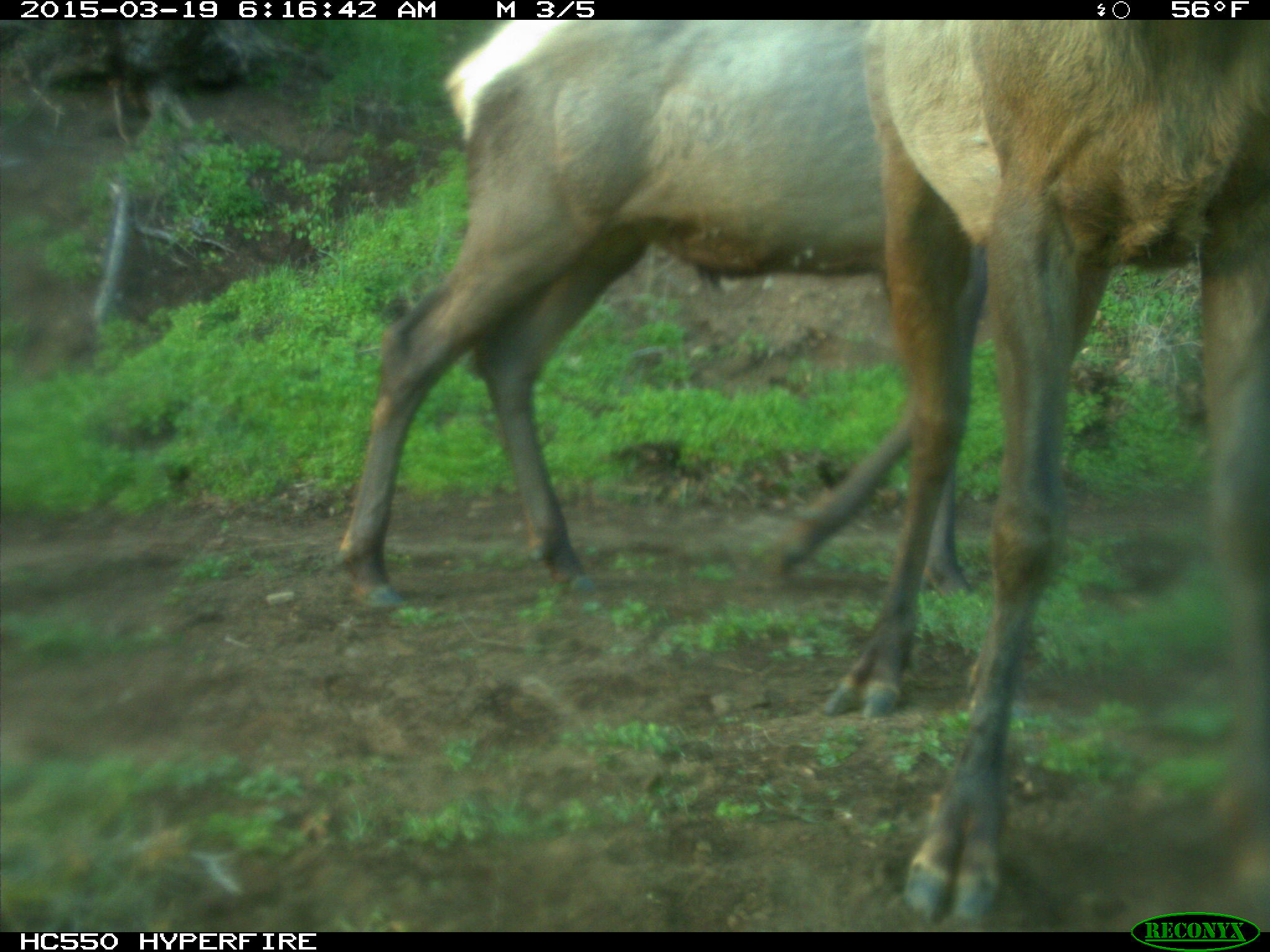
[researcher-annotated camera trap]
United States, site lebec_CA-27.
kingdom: Animalia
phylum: Chordata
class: Mammalia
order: Artiodactyla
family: Cervidae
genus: Cervus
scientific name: Cervus canadensis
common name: elk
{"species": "Cervus canadensis (elk)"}